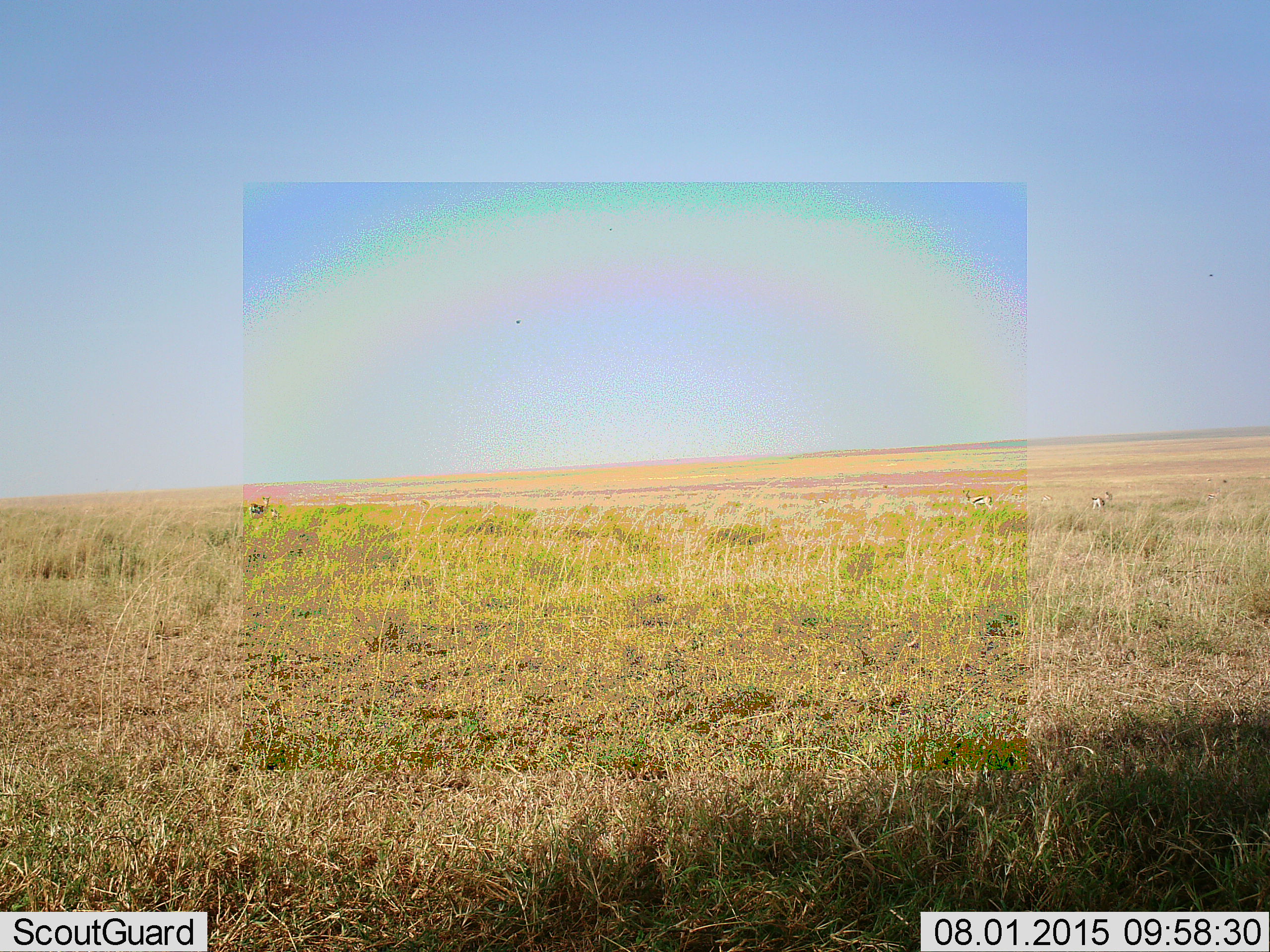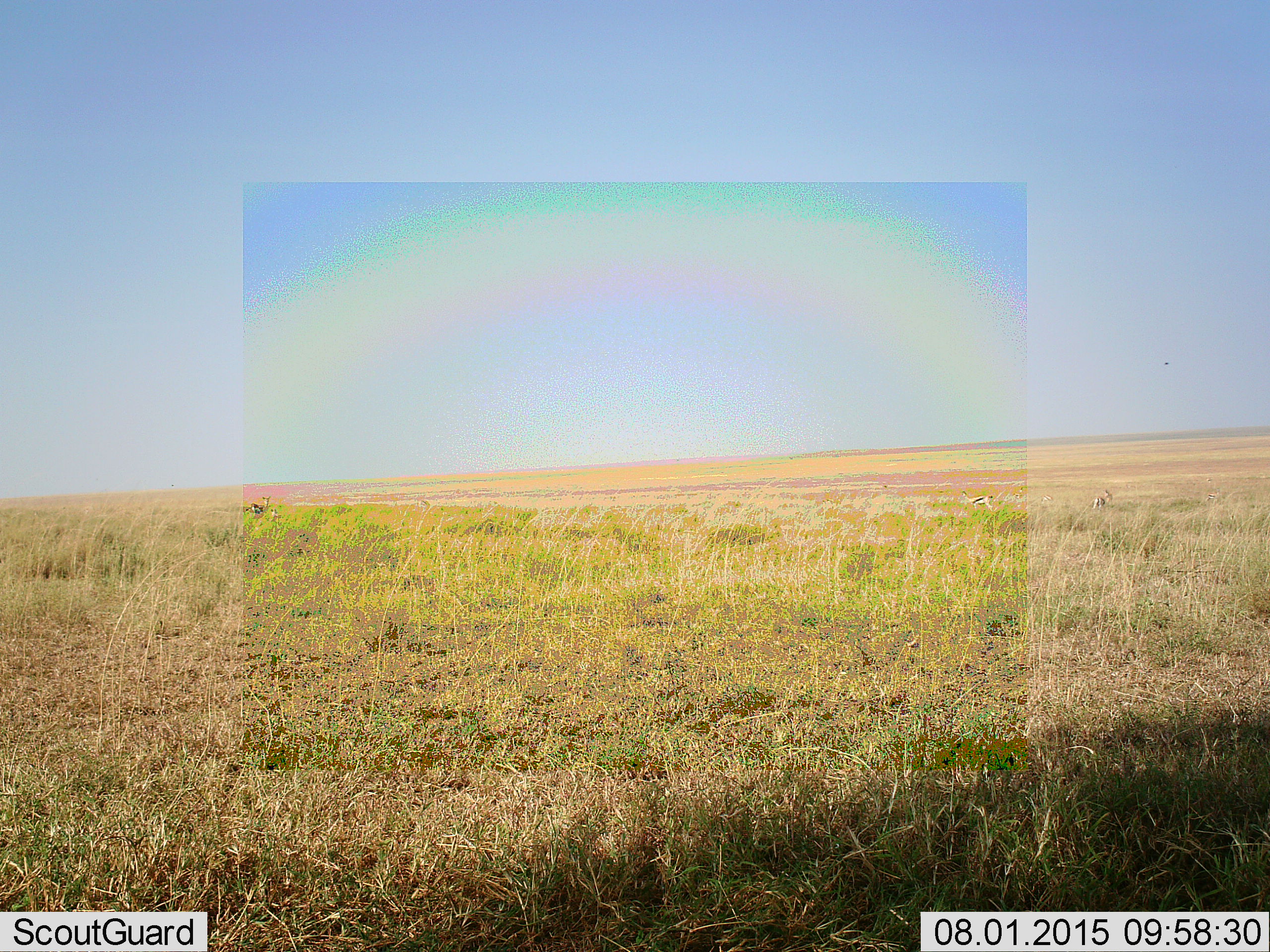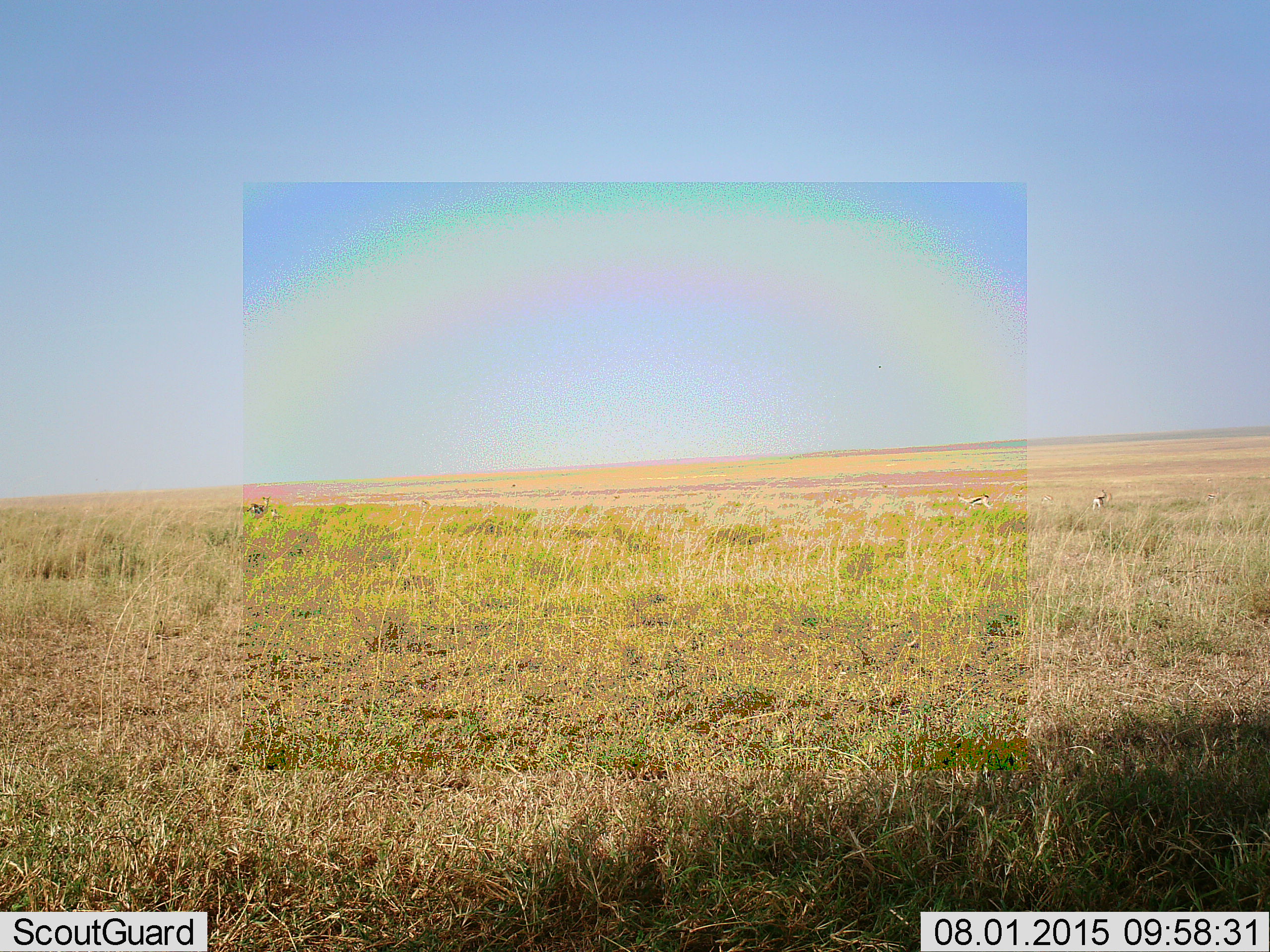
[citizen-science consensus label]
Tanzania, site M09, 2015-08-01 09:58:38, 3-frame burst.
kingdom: Animalia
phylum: Chordata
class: Mammalia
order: Artiodactyla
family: Bovidae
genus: Eudorcas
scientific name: Eudorcas thomsonii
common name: thomson's gazelle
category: gazellethomsons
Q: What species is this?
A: Gazellethomsons (thomson's gazelle) (Eudorcas thomsonii).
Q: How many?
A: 6.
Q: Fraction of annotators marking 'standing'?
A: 86%.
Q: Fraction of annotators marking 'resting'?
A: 29%.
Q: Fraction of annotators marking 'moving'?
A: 0%.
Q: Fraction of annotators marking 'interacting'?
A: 0%.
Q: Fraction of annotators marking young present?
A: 0%.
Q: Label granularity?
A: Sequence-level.